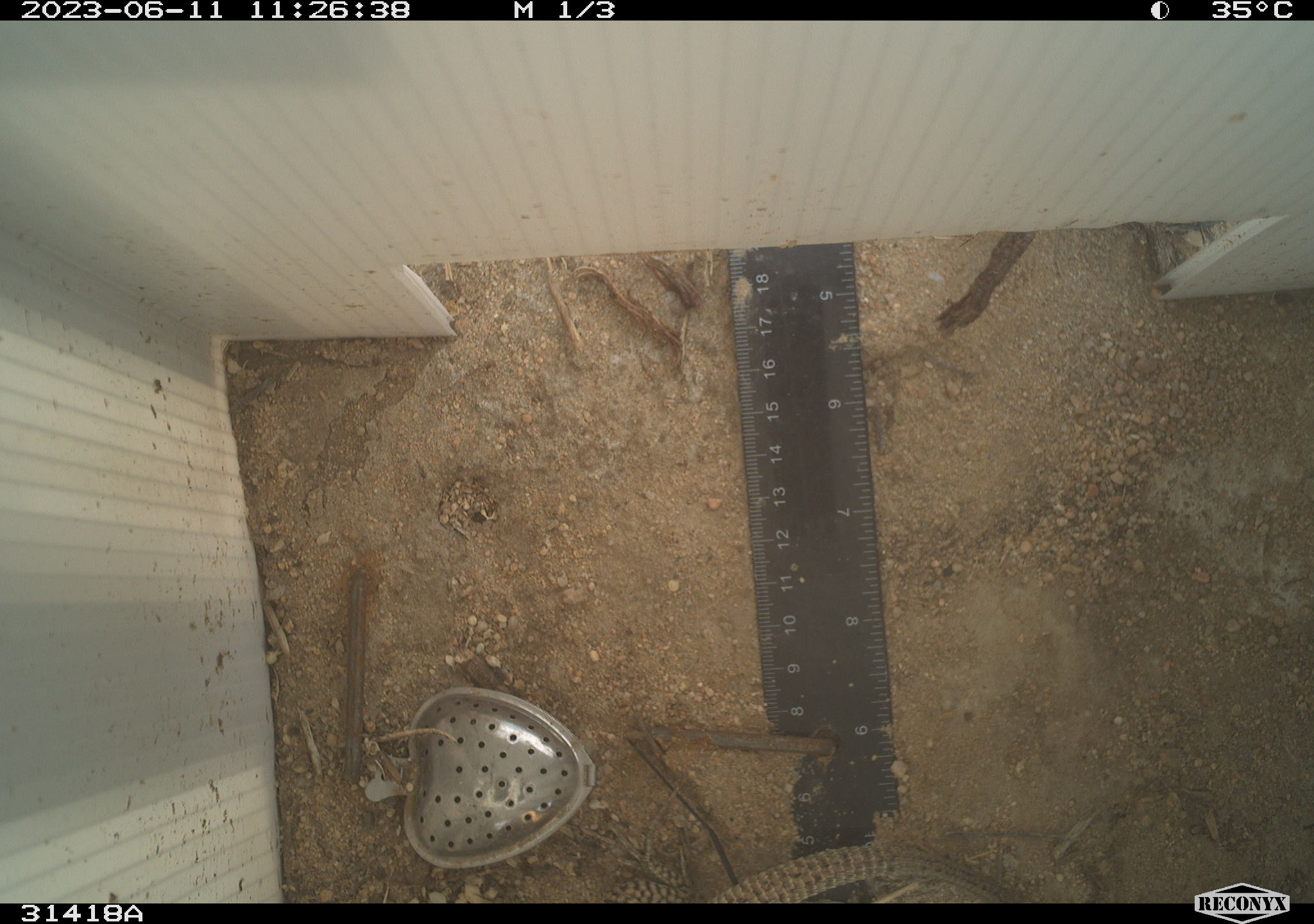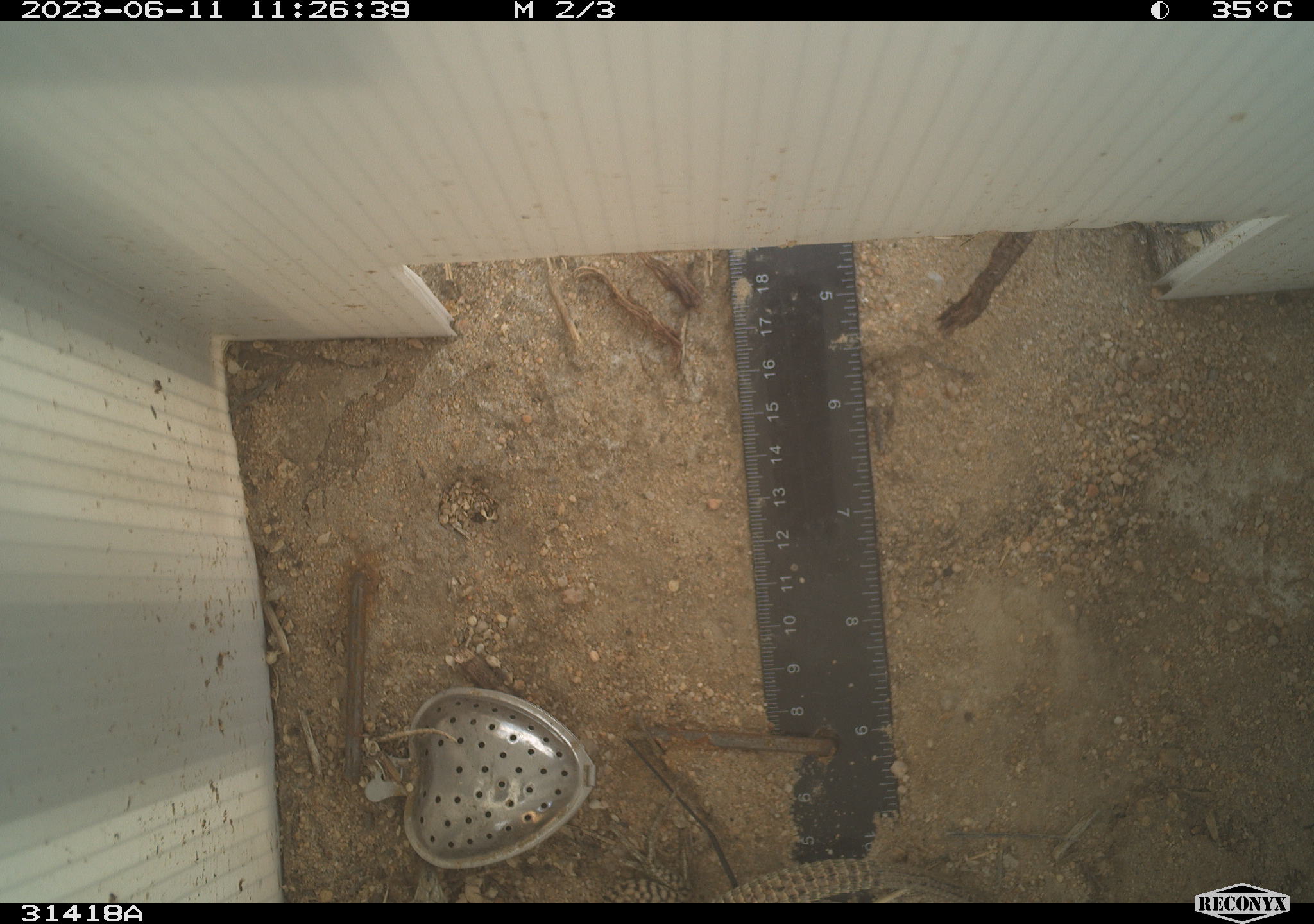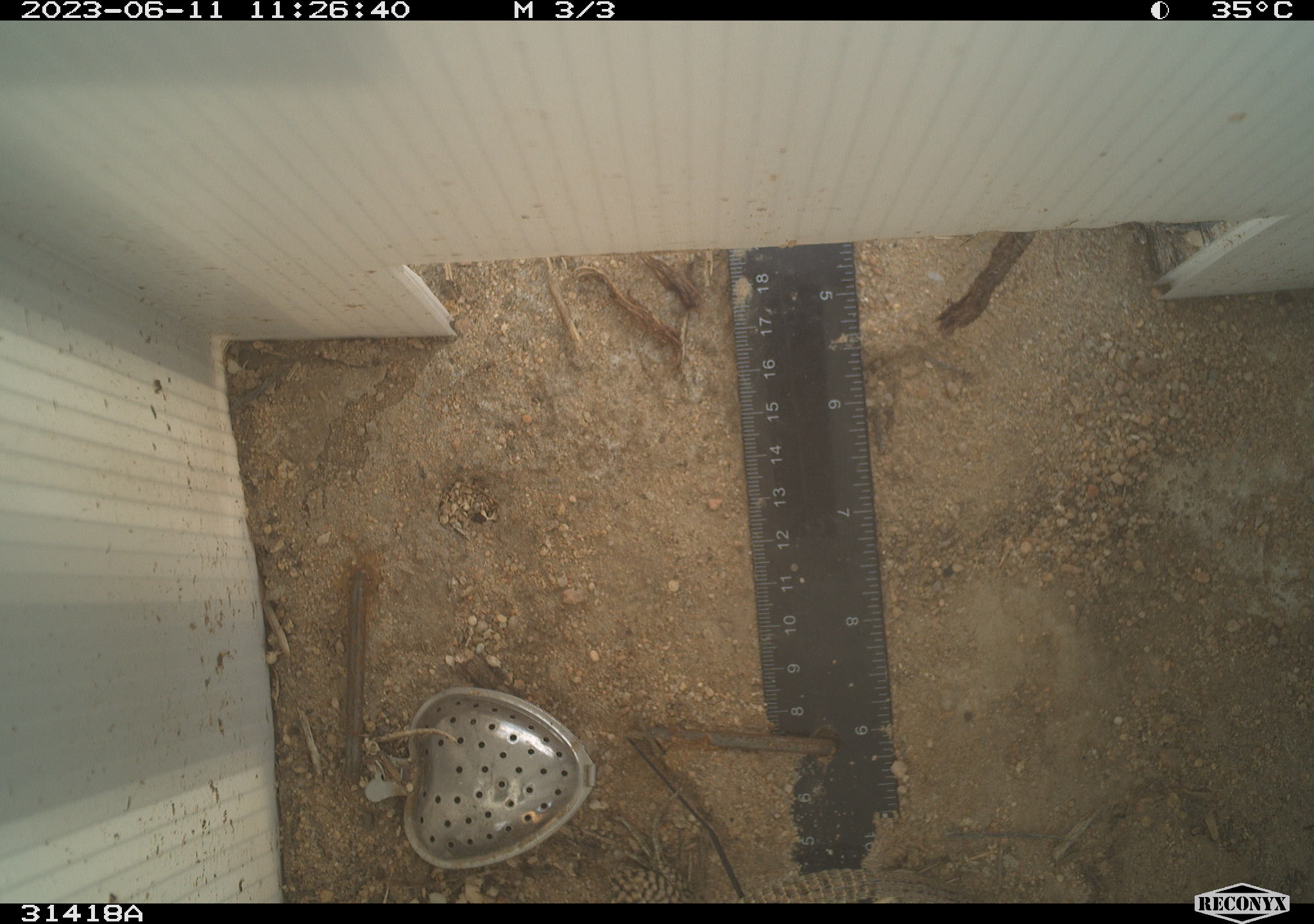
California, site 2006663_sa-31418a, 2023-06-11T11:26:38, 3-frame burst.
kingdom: Animalia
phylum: Chordata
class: Reptilia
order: Squamata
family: Teiidae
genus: Aspidoscelis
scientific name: Aspidoscelis tigris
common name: western whiptail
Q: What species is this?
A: Western whiptail (Aspidoscelis tigris).